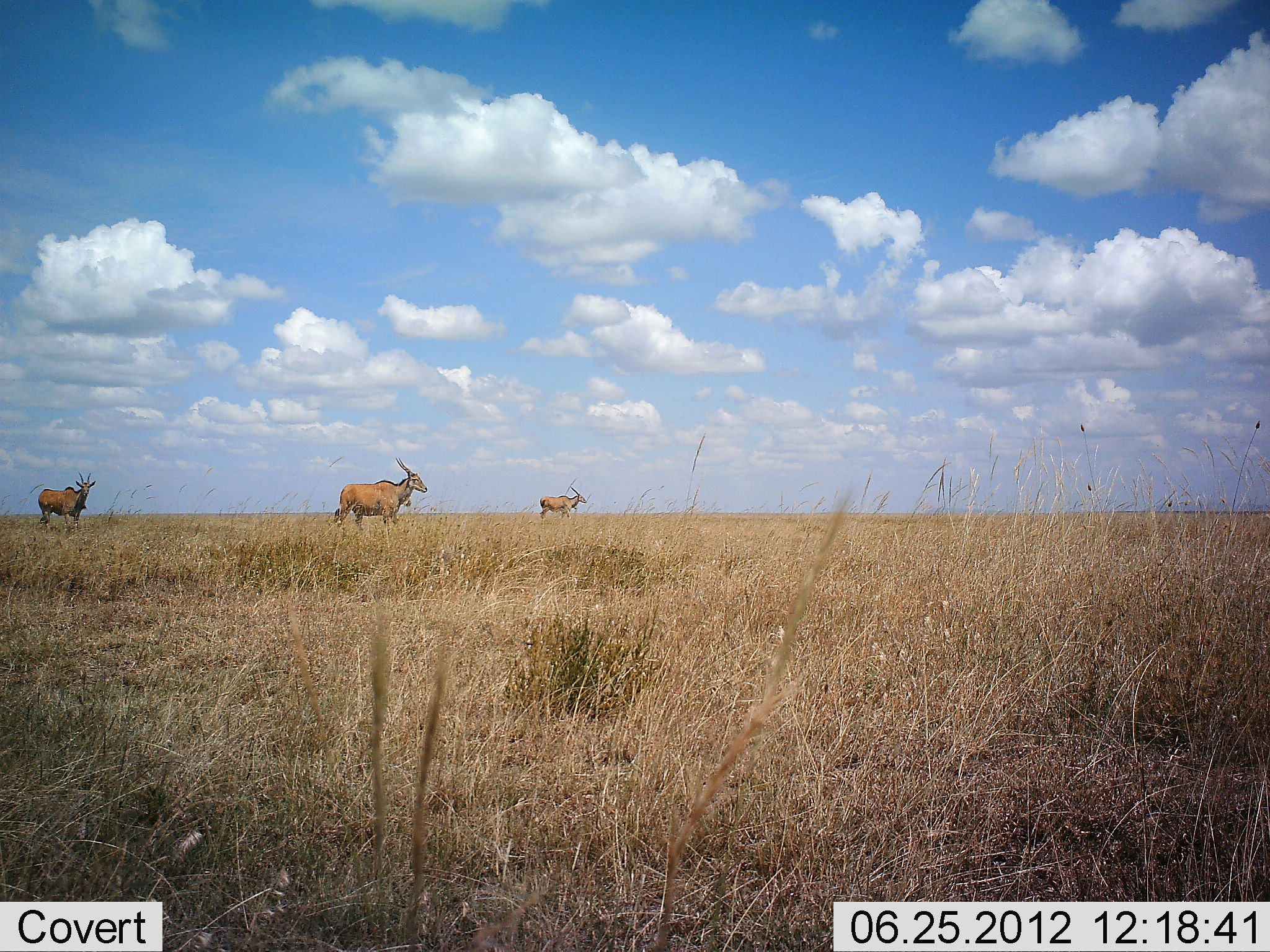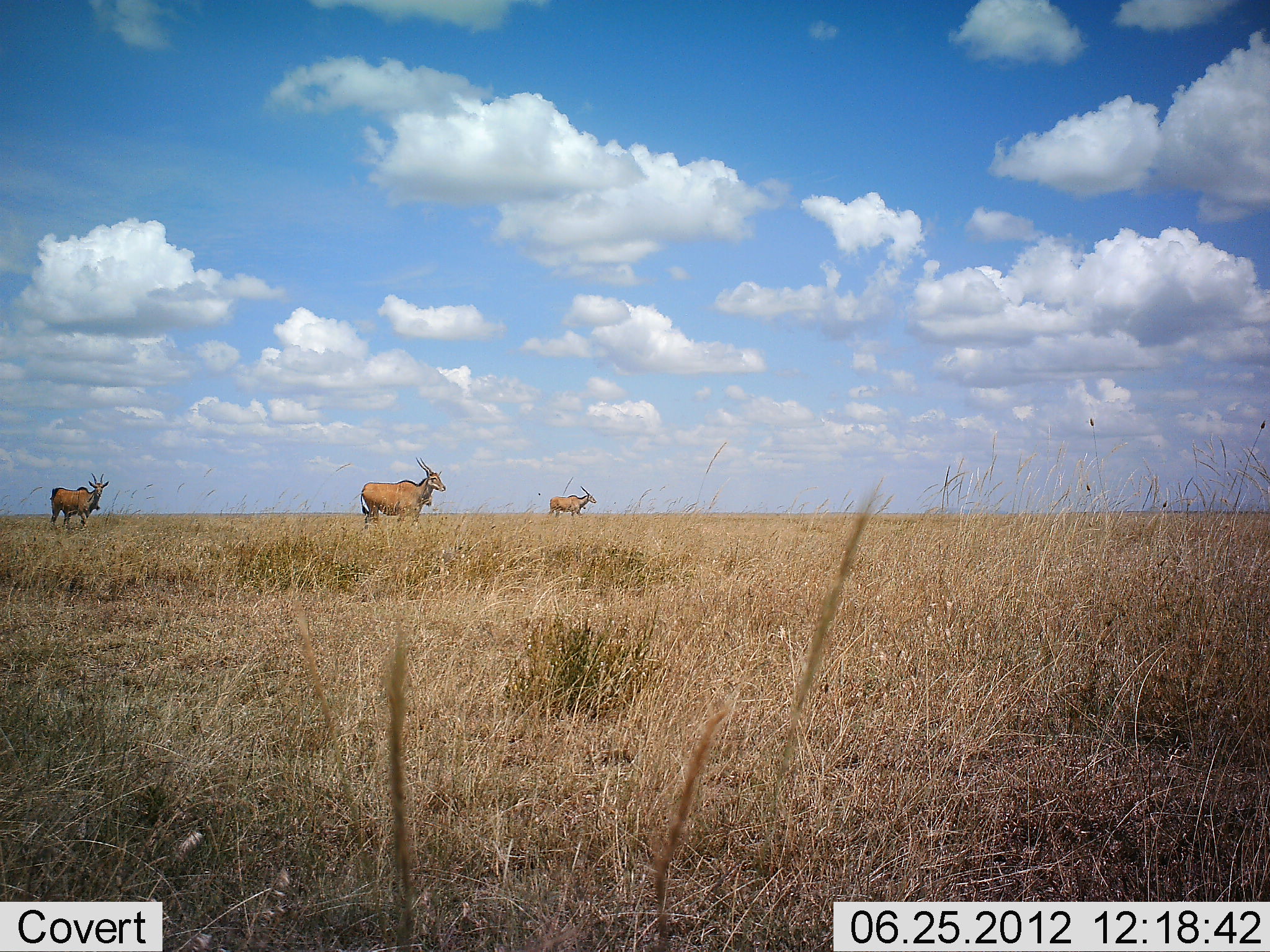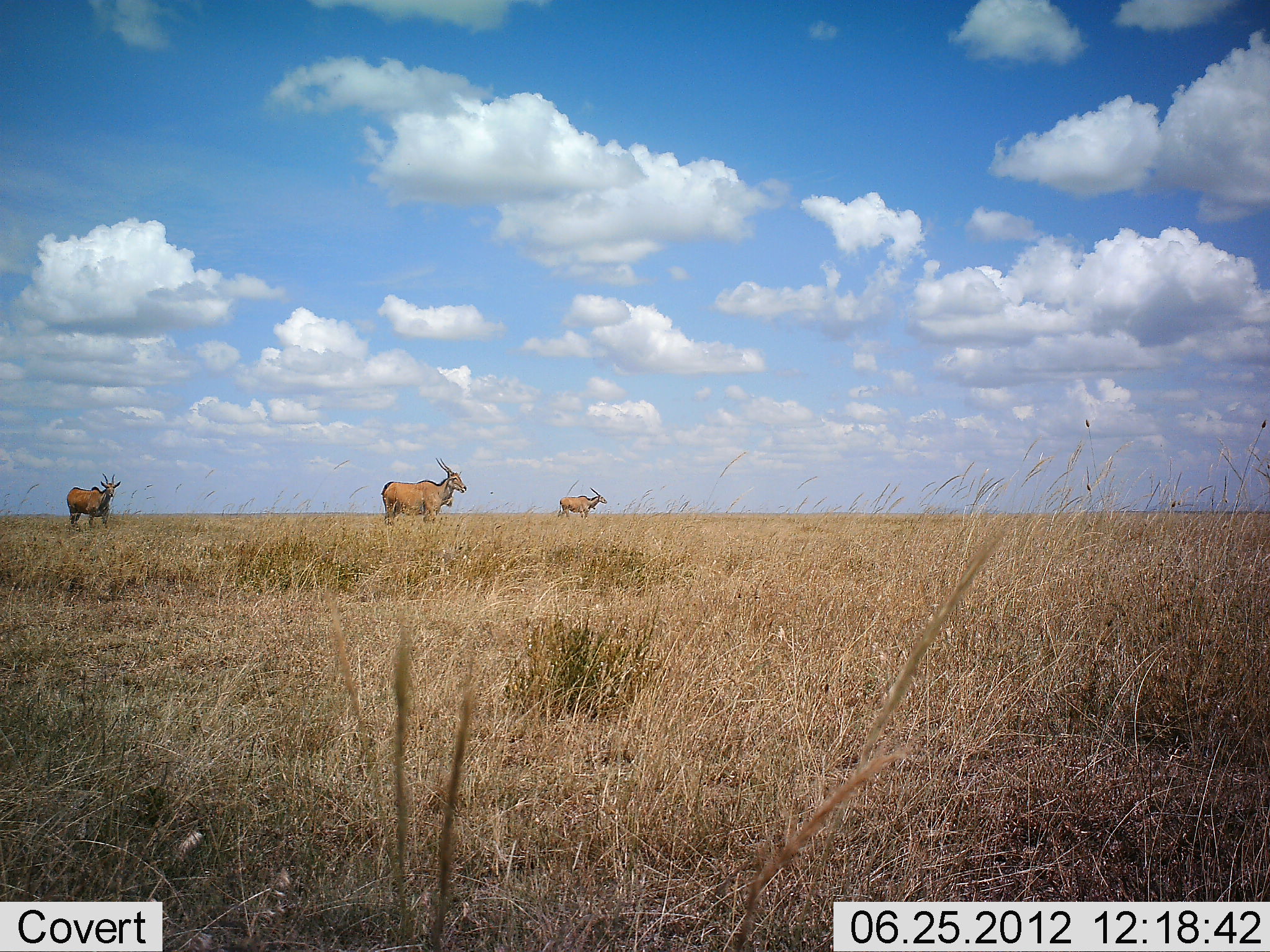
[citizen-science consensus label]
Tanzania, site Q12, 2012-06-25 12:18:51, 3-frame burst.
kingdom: Animalia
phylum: Chordata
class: Mammalia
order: Artiodactyla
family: Bovidae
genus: Tragelaphus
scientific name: Tragelaphus oryx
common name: eland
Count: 3.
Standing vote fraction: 20%.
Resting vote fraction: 0%.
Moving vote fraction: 90%.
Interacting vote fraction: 0%.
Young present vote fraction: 0%.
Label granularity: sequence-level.